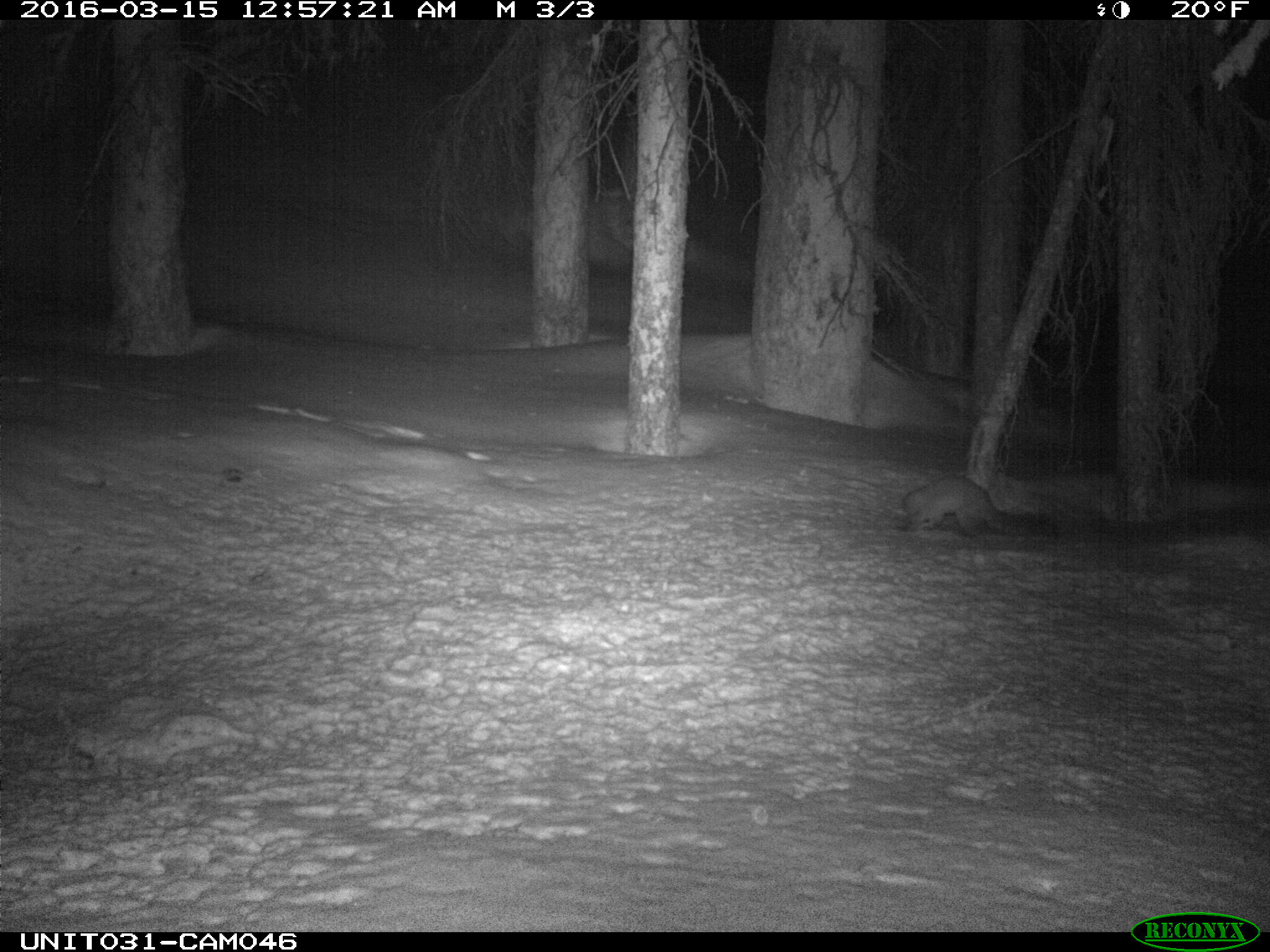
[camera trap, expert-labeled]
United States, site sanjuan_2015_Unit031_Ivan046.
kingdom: Animalia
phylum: Chordata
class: Mammalia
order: Carnivora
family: Mustelidae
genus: Martes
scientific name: Martes americana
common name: american marten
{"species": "Martes americana (american marten)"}